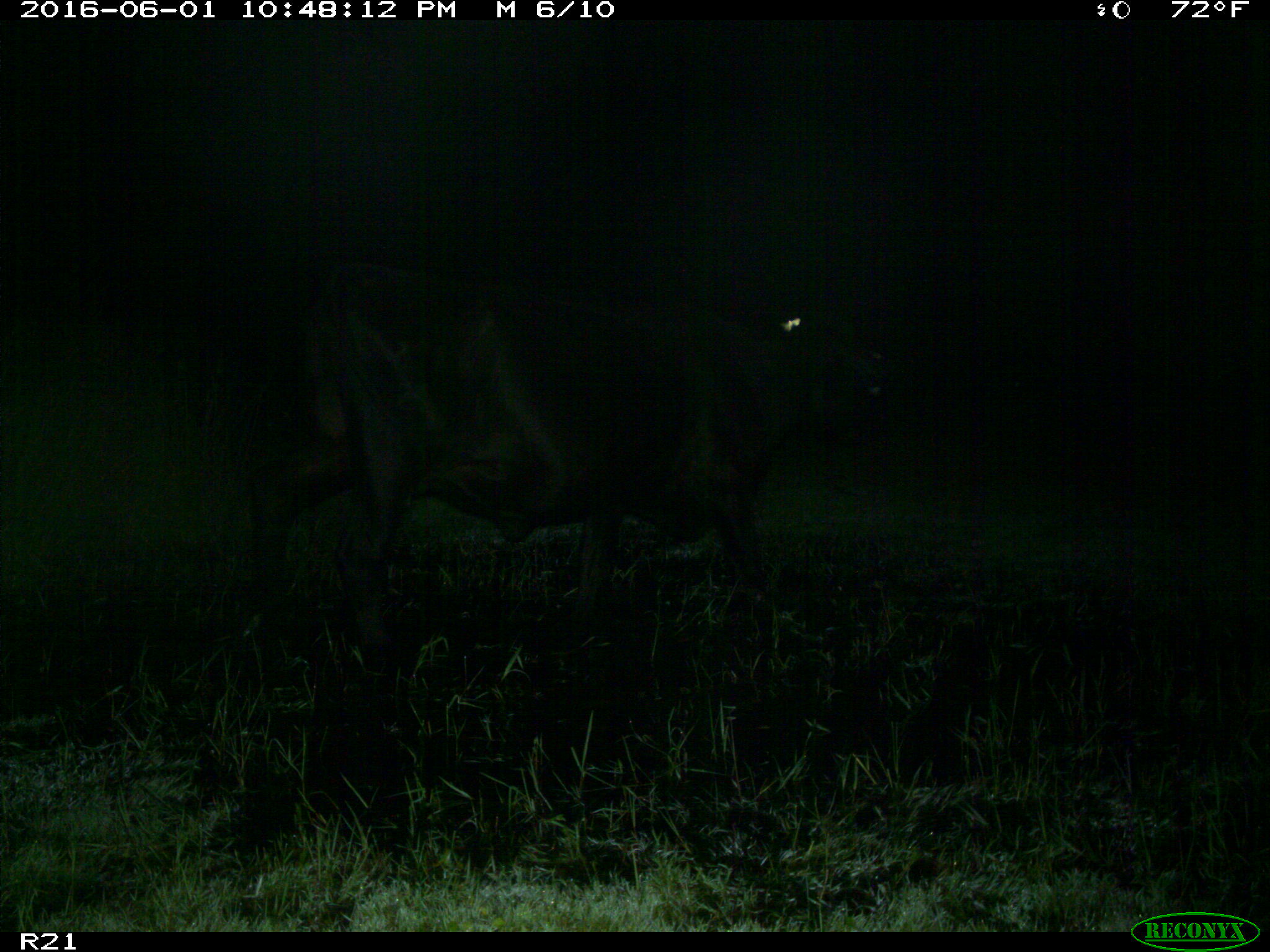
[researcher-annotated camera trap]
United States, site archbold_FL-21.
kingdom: Animalia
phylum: Chordata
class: Mammalia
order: Artiodactyla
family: Bovidae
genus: Bos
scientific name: Bos taurus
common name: domestic cow